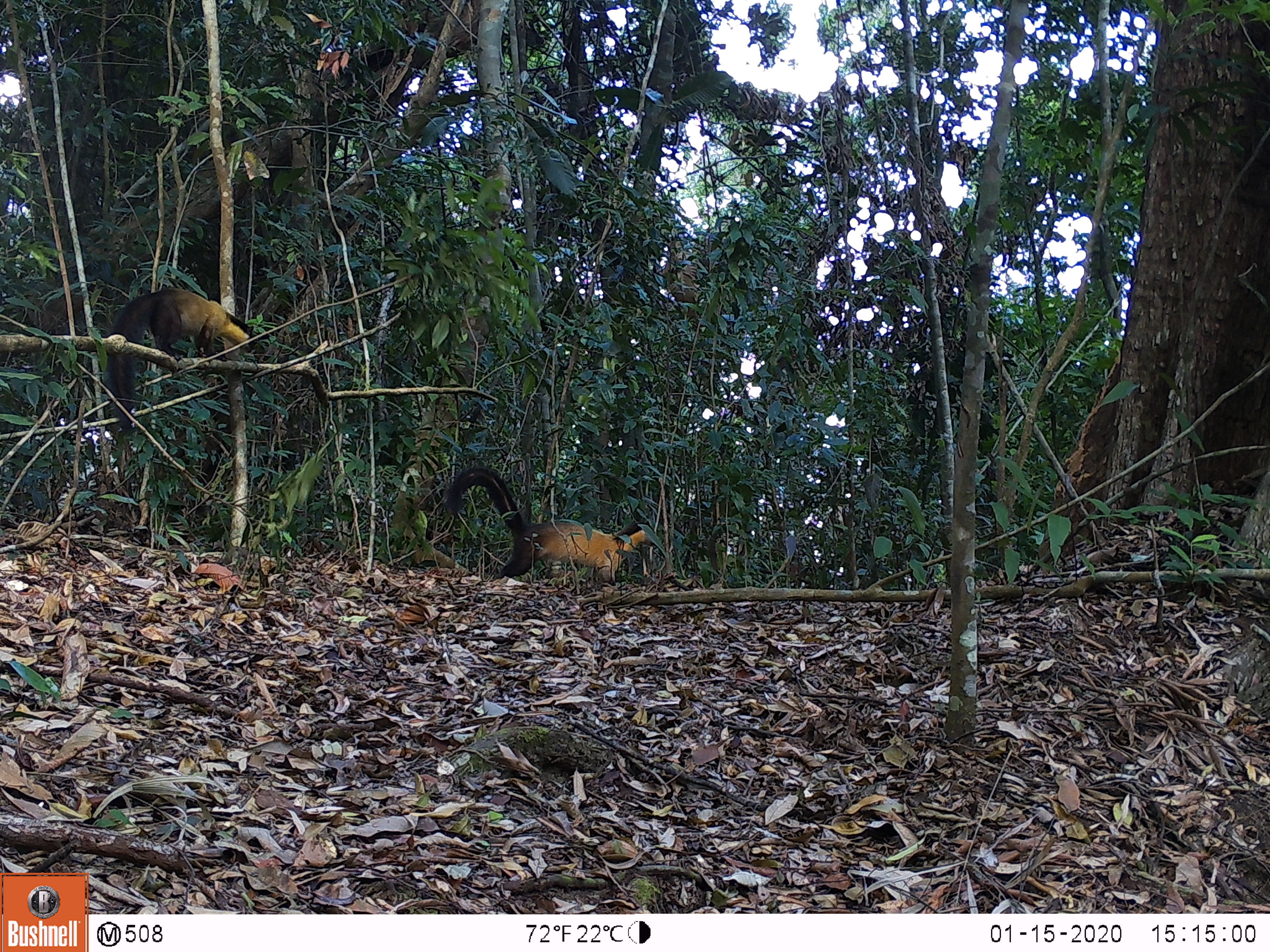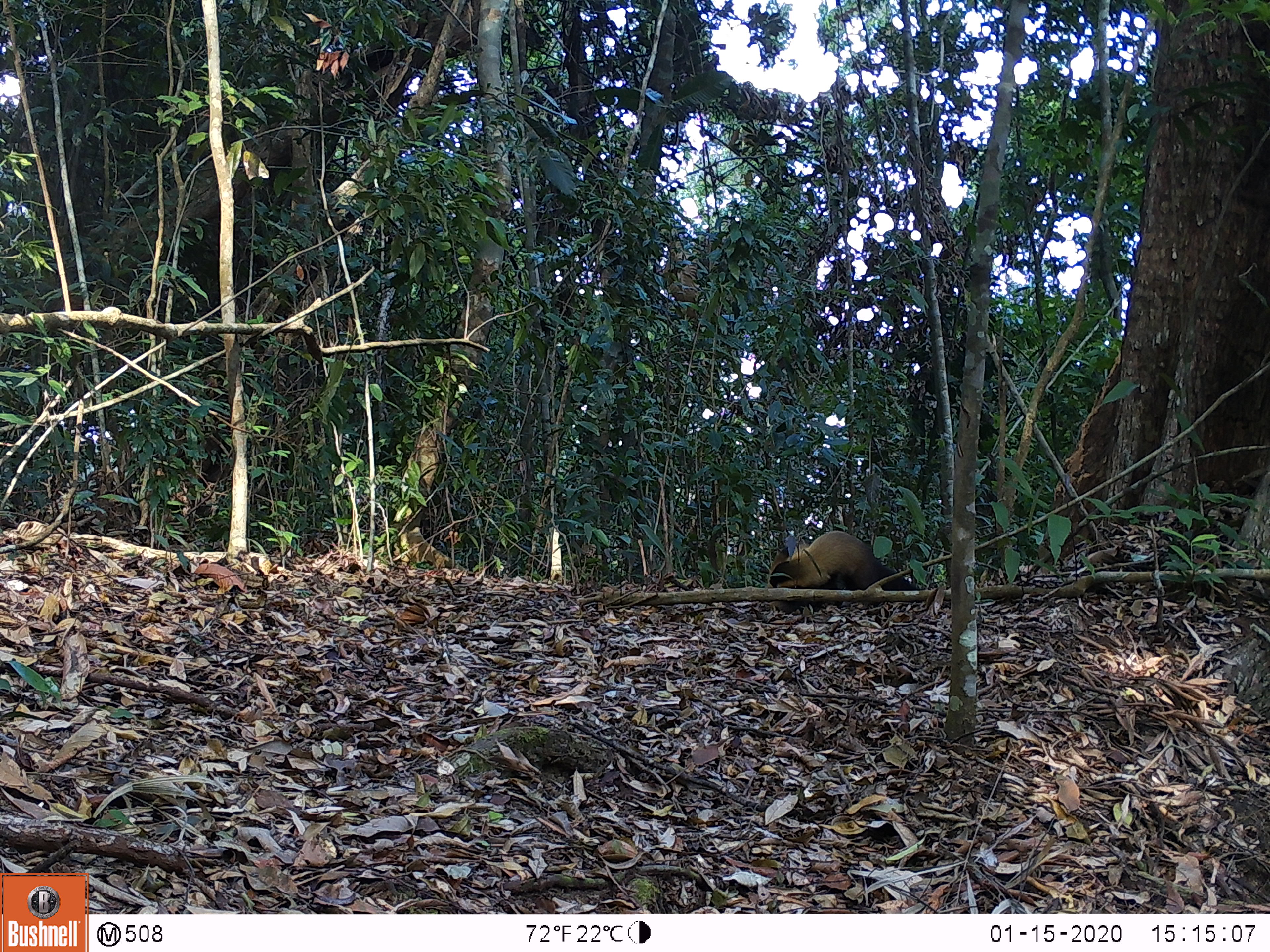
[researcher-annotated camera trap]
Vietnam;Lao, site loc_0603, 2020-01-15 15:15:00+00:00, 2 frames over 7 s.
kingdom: Animalia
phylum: Chordata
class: Mammalia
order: Carnivora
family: Mustelidae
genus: Martes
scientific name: Martes flavigula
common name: yellow-throated marten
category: yellow throated marten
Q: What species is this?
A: Yellow throated marten (yellow-throated marten) (Martes flavigula).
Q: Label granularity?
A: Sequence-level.